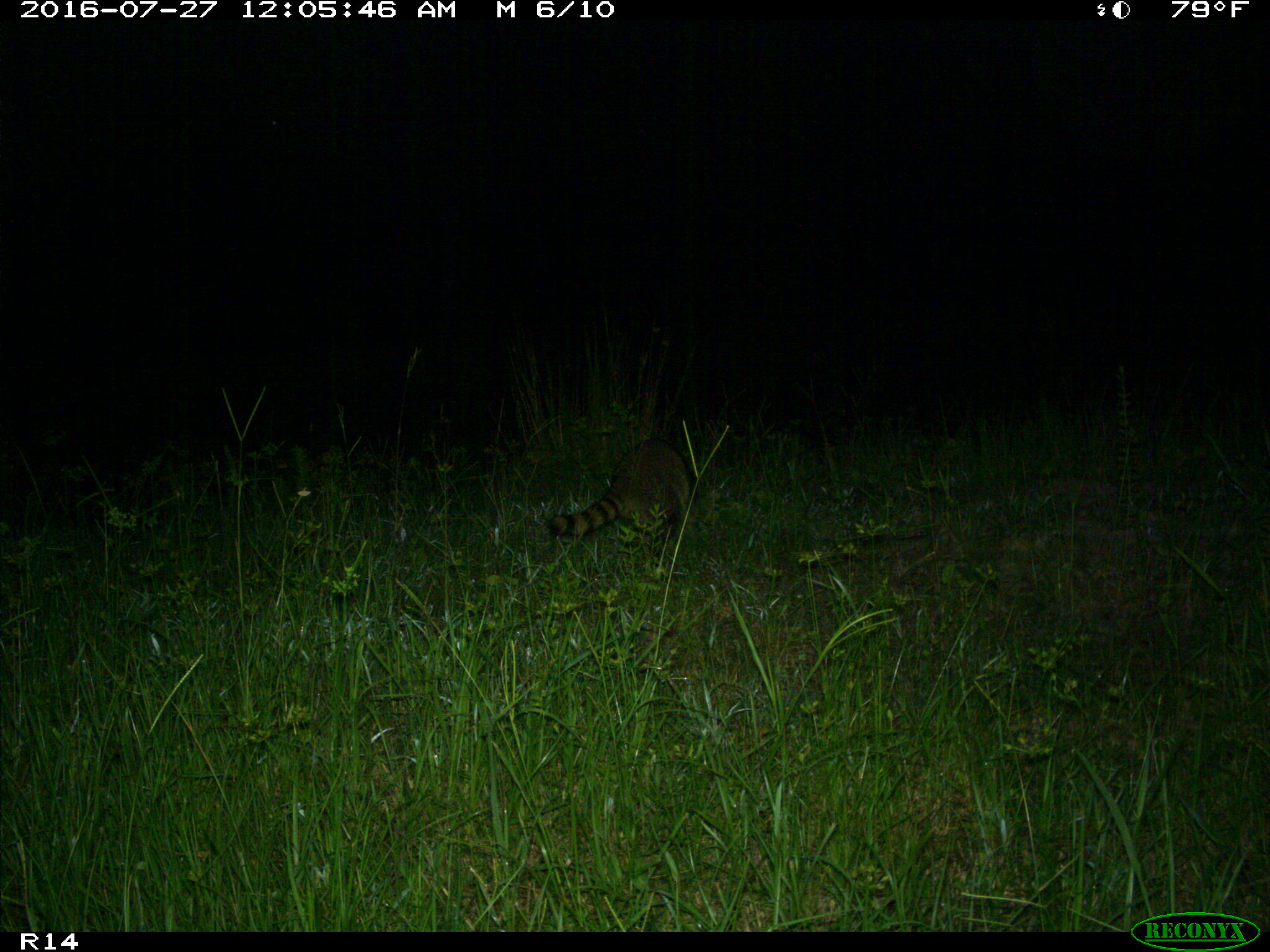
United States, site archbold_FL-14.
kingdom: Animalia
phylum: Chordata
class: Mammalia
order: Carnivora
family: Procyonidae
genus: Procyon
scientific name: Procyon lotor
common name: common raccoon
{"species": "Procyon lotor (common raccoon)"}